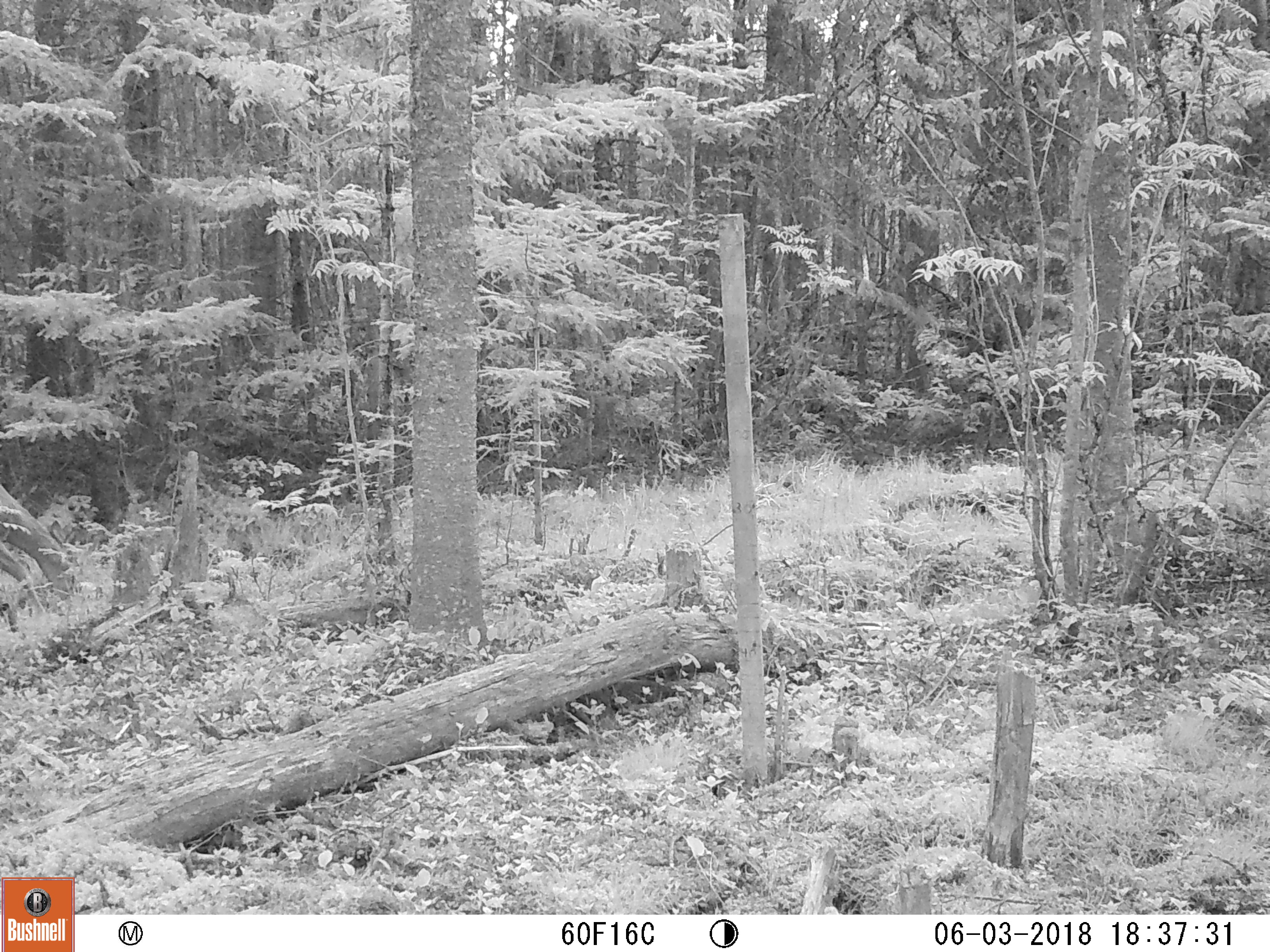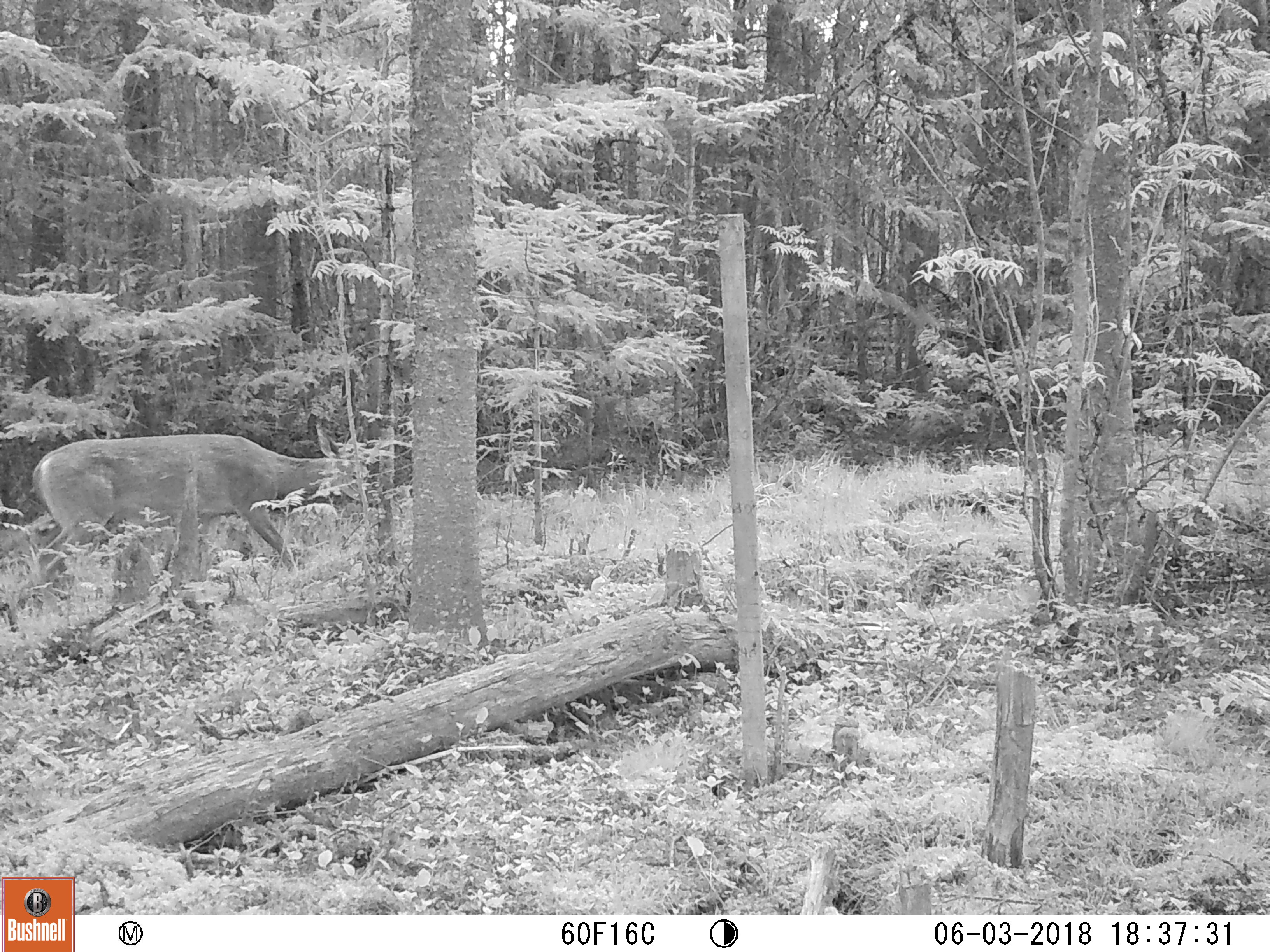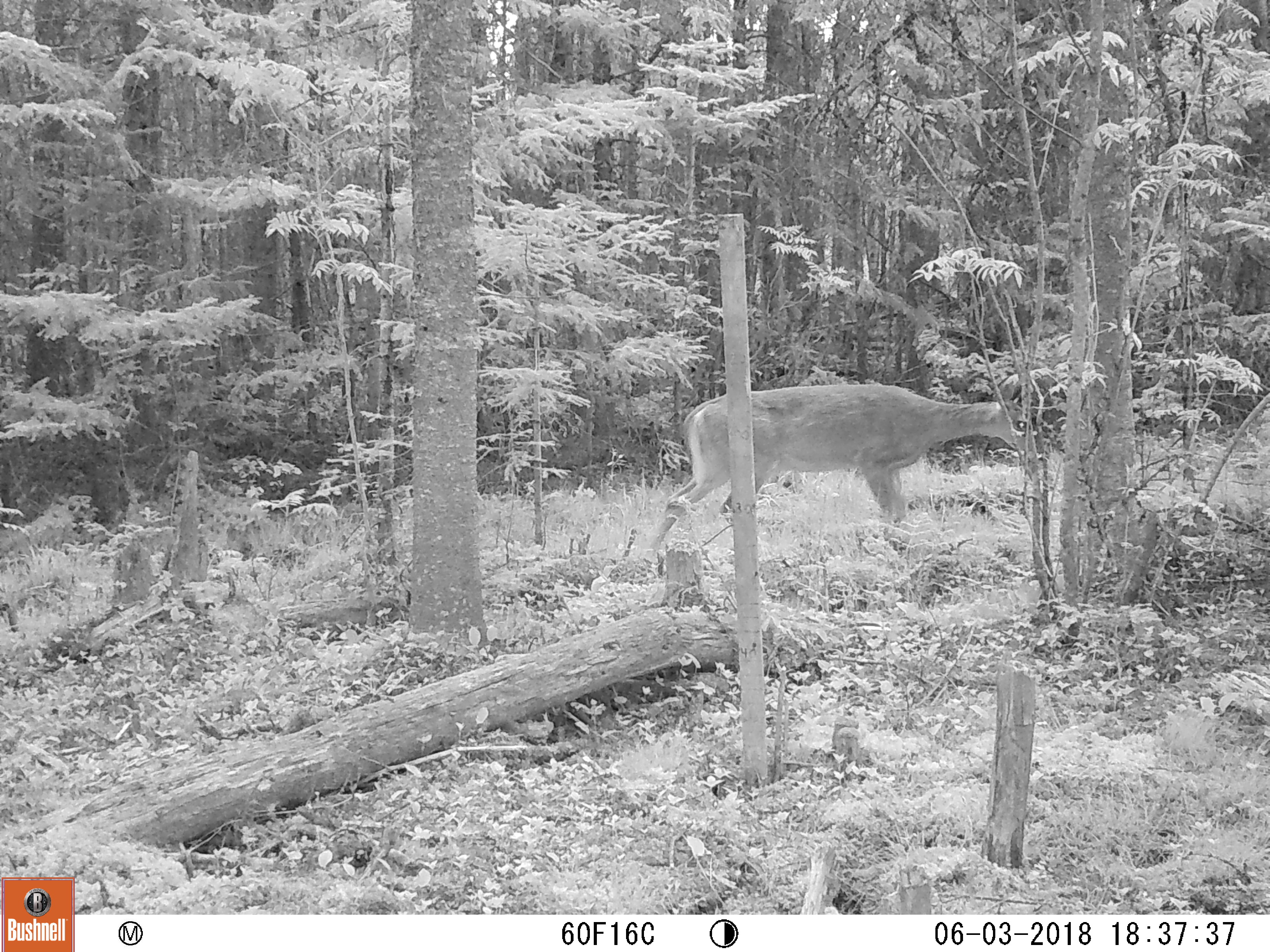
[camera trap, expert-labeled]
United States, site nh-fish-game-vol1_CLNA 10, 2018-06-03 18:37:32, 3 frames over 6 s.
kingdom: Animalia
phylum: Chordata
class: Mammalia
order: Artiodactyla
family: Cervidae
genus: Odocoileus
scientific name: Odocoileus virginianus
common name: white-tailed deer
White-tailed deer (Odocoileus virginianus).